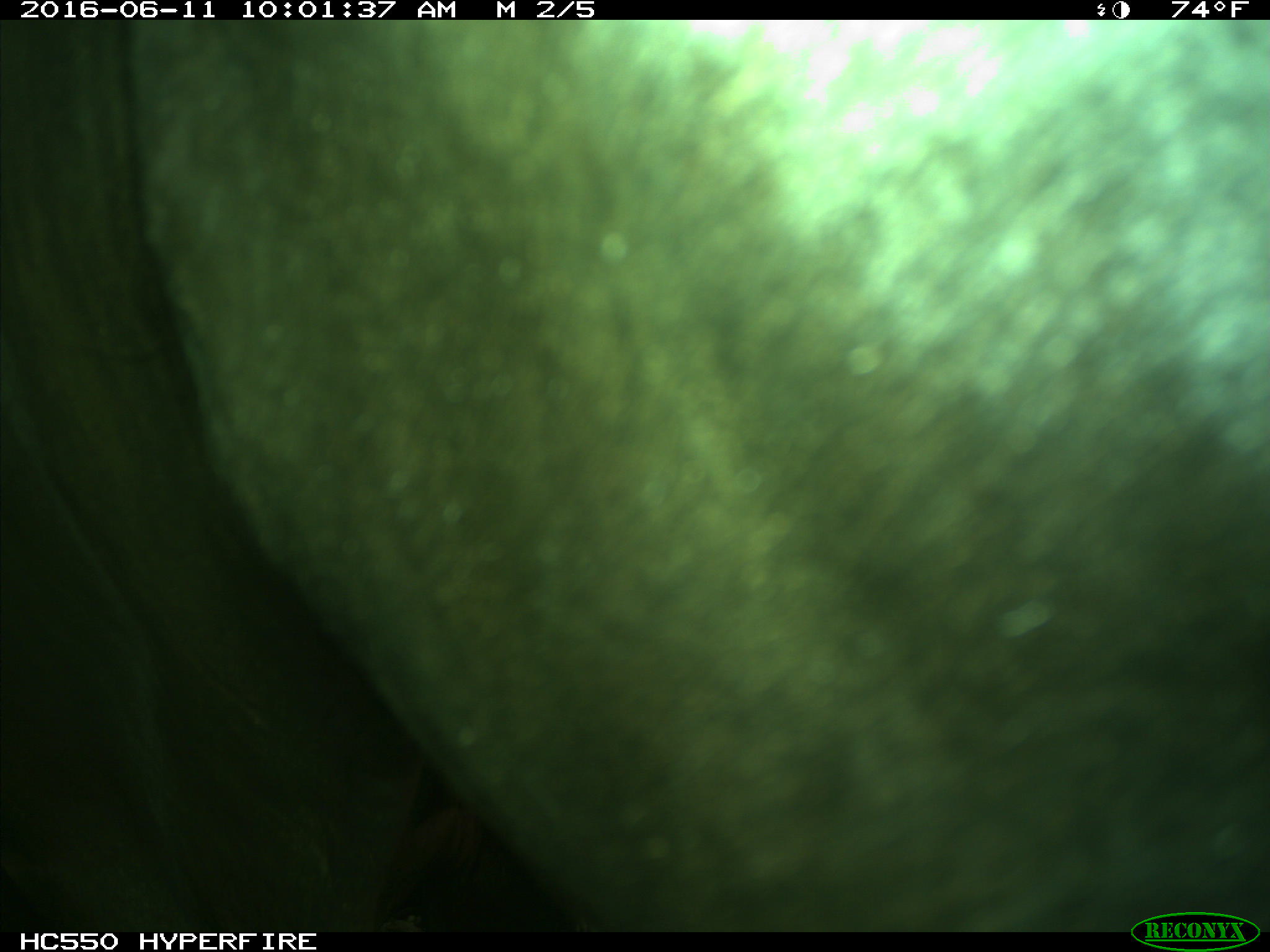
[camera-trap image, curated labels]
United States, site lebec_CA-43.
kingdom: Animalia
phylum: Chordata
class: Mammalia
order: Artiodactyla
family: Bovidae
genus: Bos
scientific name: Bos taurus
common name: domestic cow